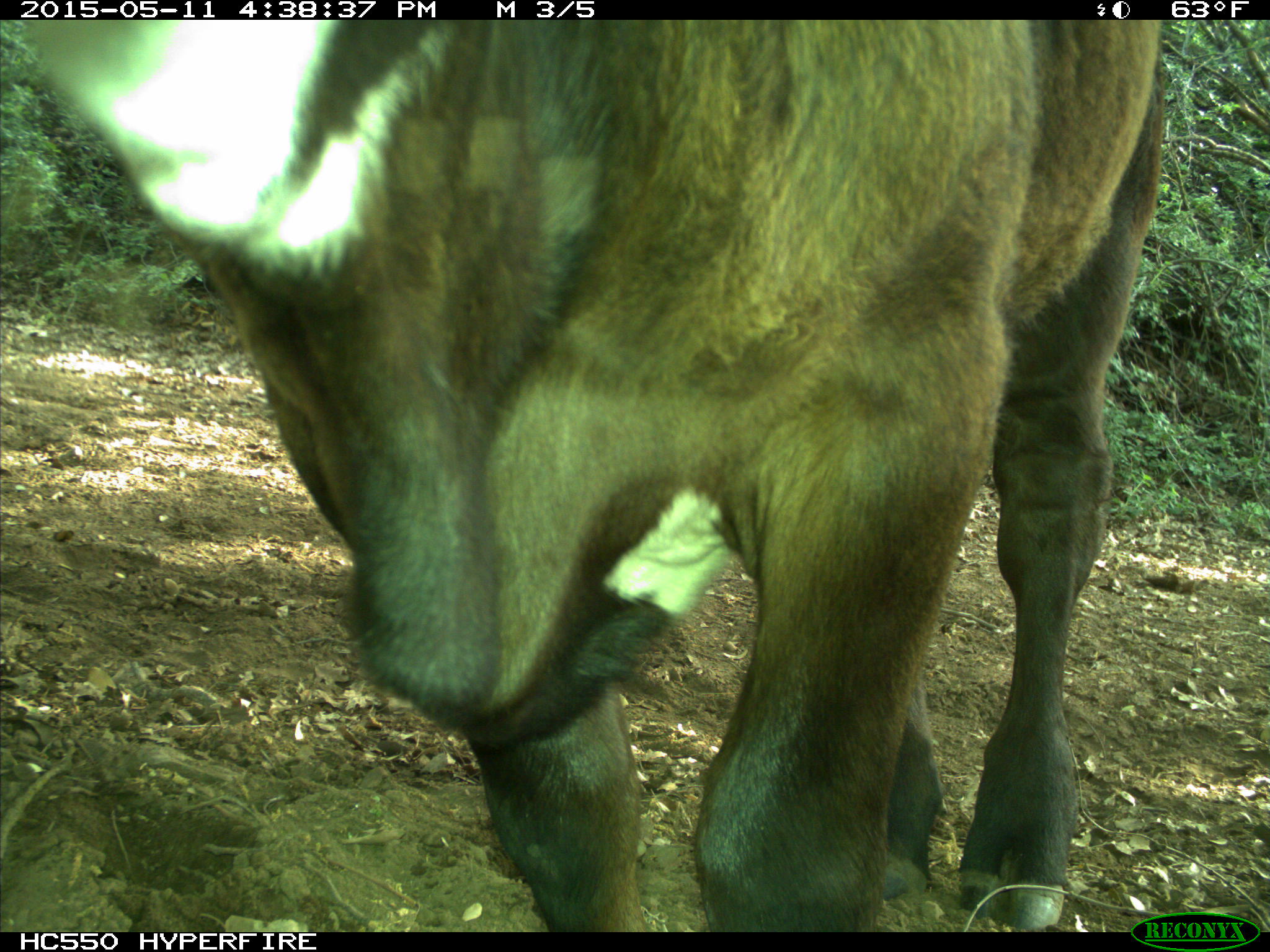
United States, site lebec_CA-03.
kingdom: Animalia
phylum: Chordata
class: Mammalia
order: Artiodactyla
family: Bovidae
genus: Bos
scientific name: Bos taurus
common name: domestic cow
Bos taurus (domestic cow).